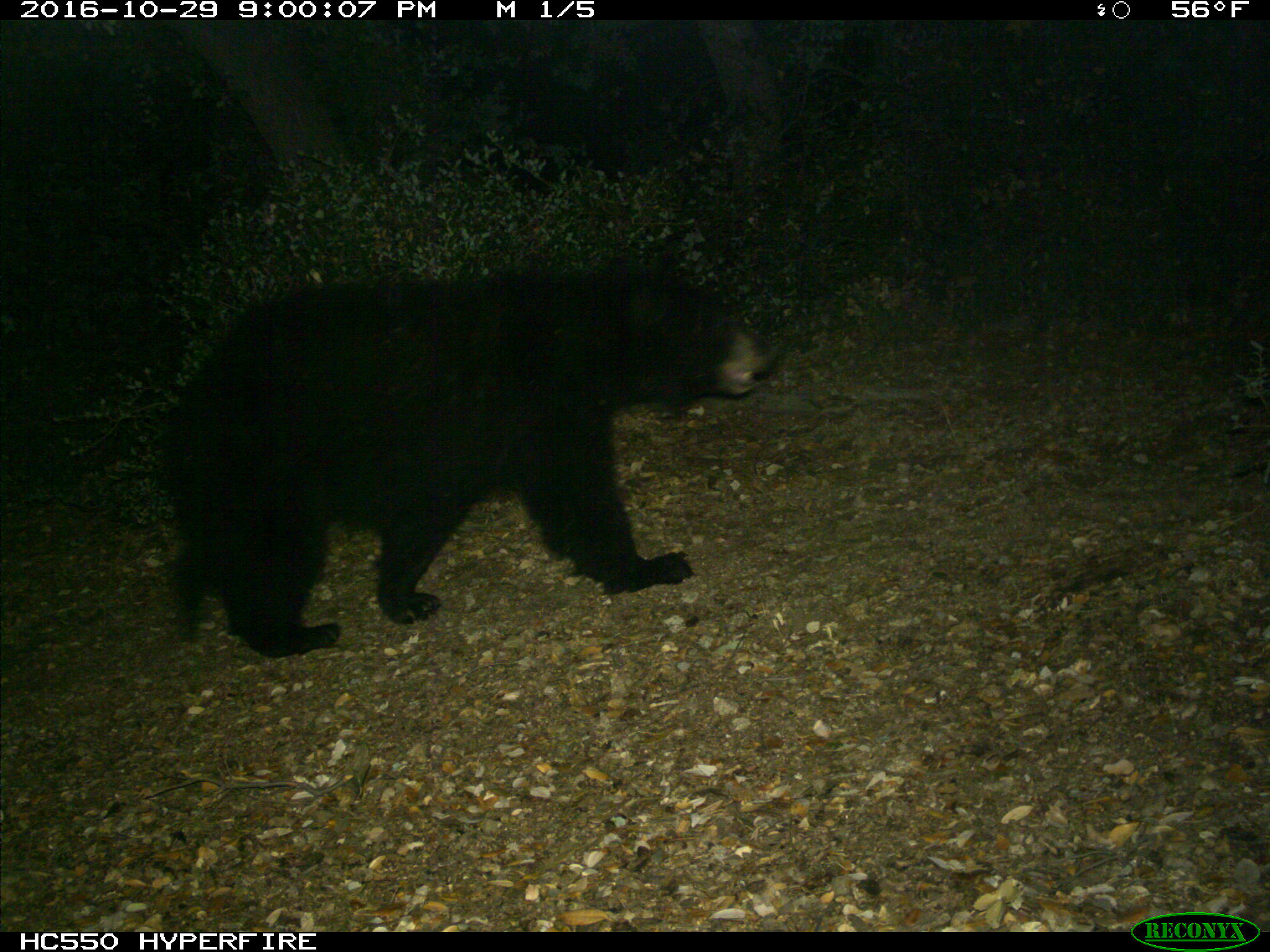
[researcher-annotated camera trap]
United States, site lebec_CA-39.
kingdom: Animalia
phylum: Chordata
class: Mammalia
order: Carnivora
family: Ursidae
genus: Ursus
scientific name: Ursus americanus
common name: american black bear